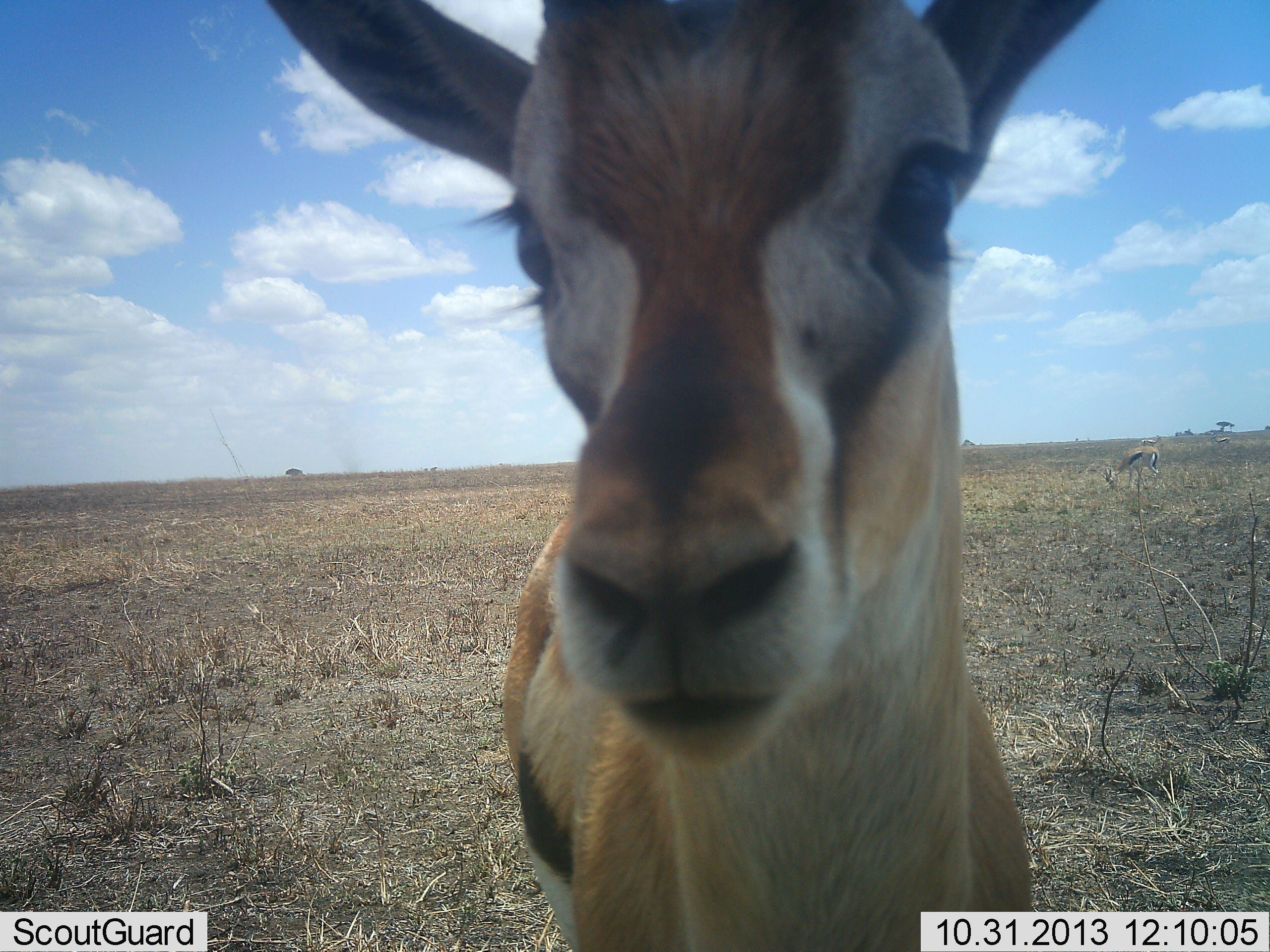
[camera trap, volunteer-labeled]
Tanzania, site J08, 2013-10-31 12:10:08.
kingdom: Animalia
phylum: Chordata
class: Mammalia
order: Artiodactyla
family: Bovidae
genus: Eudorcas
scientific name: Eudorcas thomsonii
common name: thomson's gazelle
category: gazellethomsons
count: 1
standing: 90%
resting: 0%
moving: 0%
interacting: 10%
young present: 0%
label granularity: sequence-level